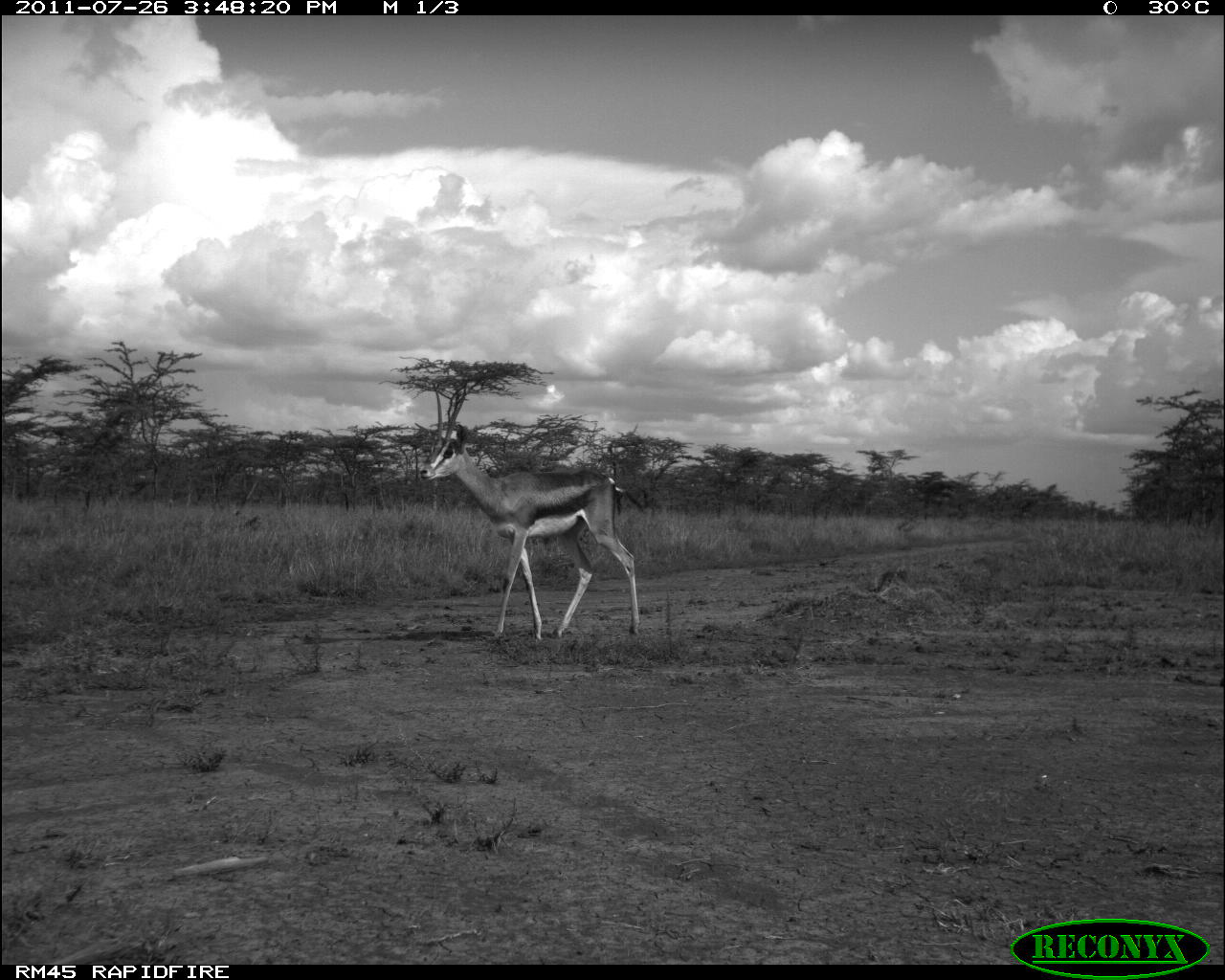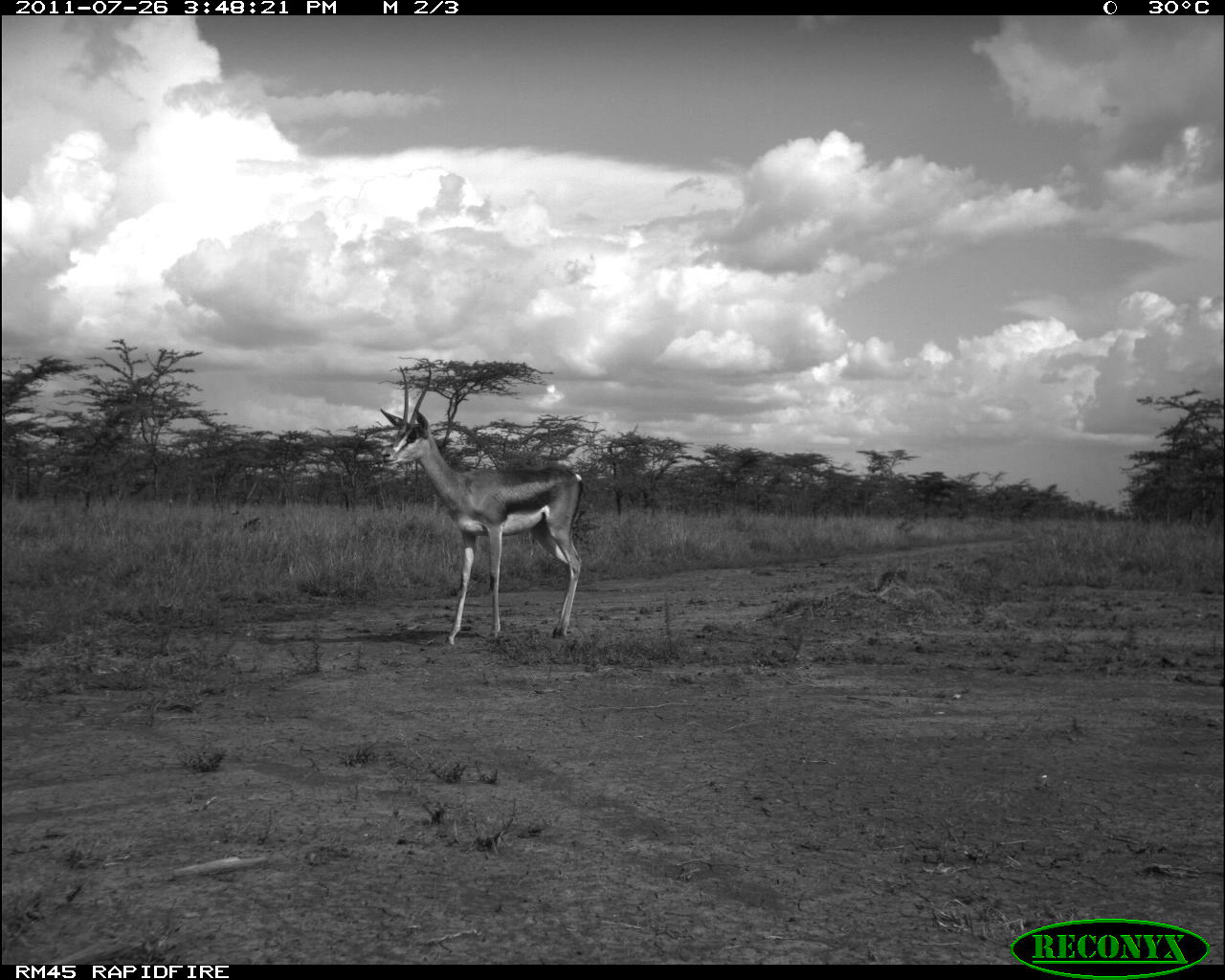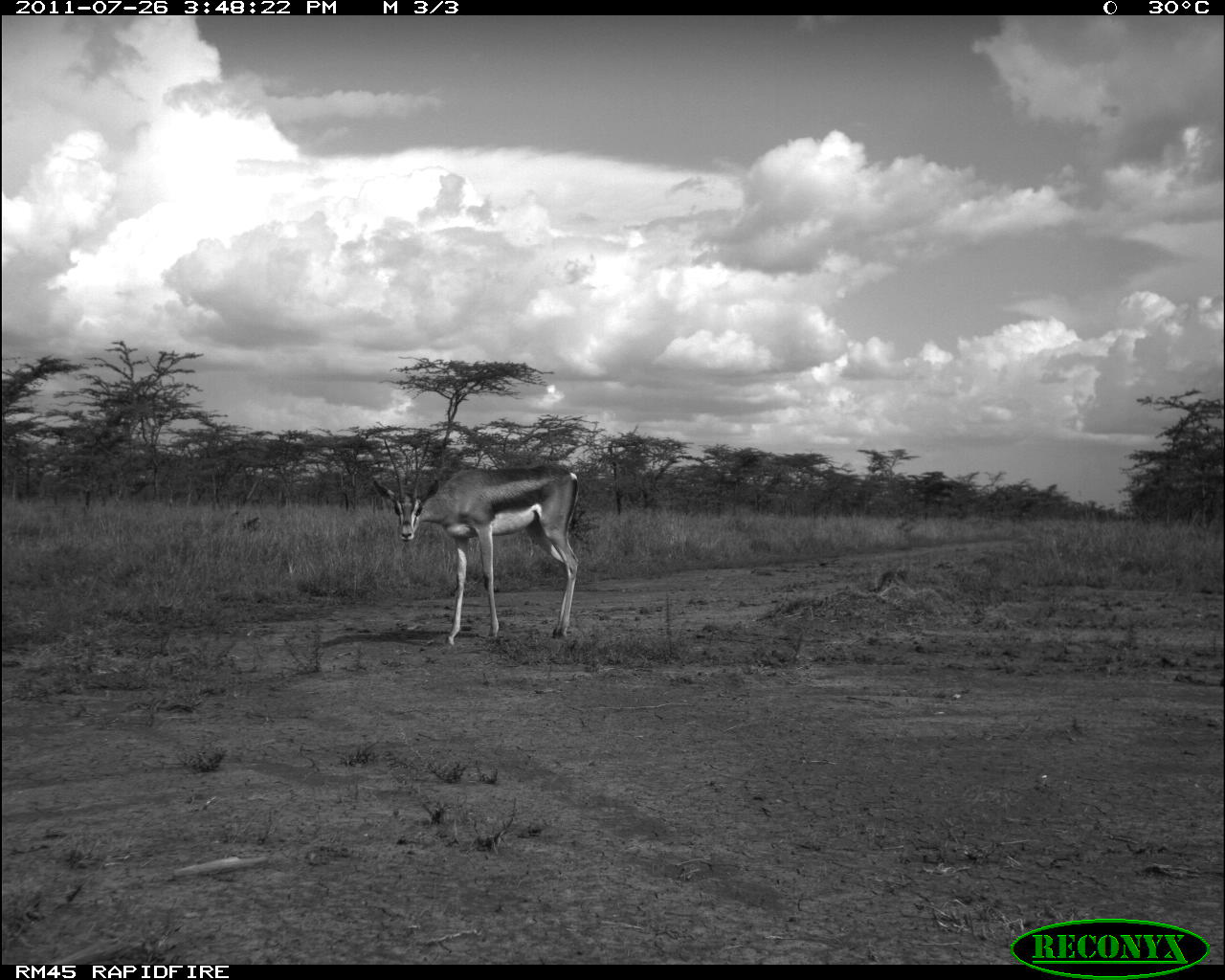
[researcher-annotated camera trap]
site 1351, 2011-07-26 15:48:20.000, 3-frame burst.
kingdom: Animalia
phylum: Chordata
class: Mammalia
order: Artiodactyla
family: Bovidae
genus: Nanger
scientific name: Nanger granti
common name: grant's gazelle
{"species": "Nanger granti (grant's gazelle)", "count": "1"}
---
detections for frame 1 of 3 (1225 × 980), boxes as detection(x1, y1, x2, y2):
nanger granti: detection(420, 389, 641, 641)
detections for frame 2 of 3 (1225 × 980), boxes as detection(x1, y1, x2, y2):
nanger granti: detection(379, 365, 585, 645)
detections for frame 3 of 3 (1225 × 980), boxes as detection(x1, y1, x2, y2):
nanger granti: detection(370, 435, 580, 647)